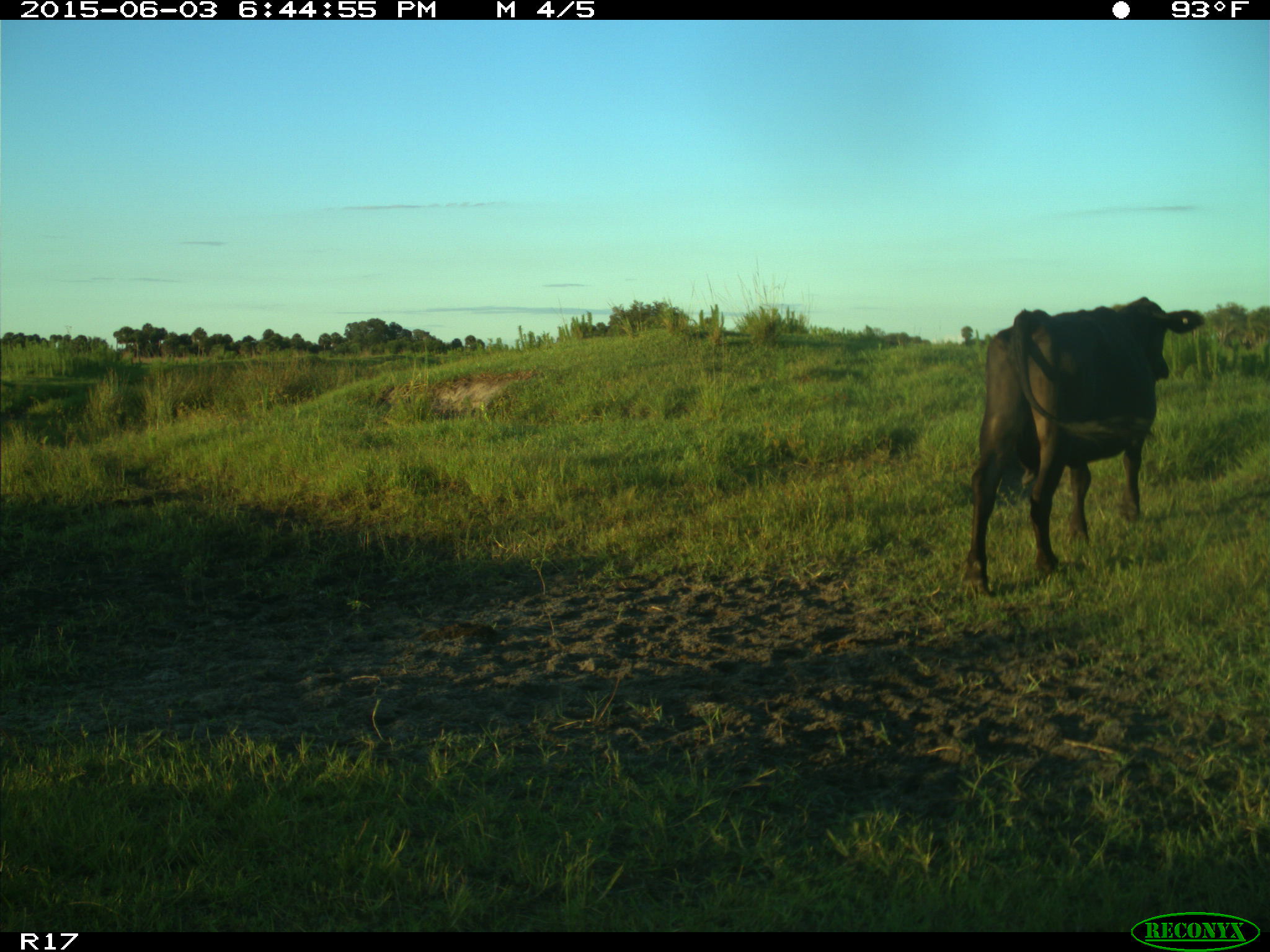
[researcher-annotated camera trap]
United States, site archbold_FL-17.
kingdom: Animalia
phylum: Chordata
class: Mammalia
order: Artiodactyla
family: Bovidae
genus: Bos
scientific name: Bos taurus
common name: domestic cow